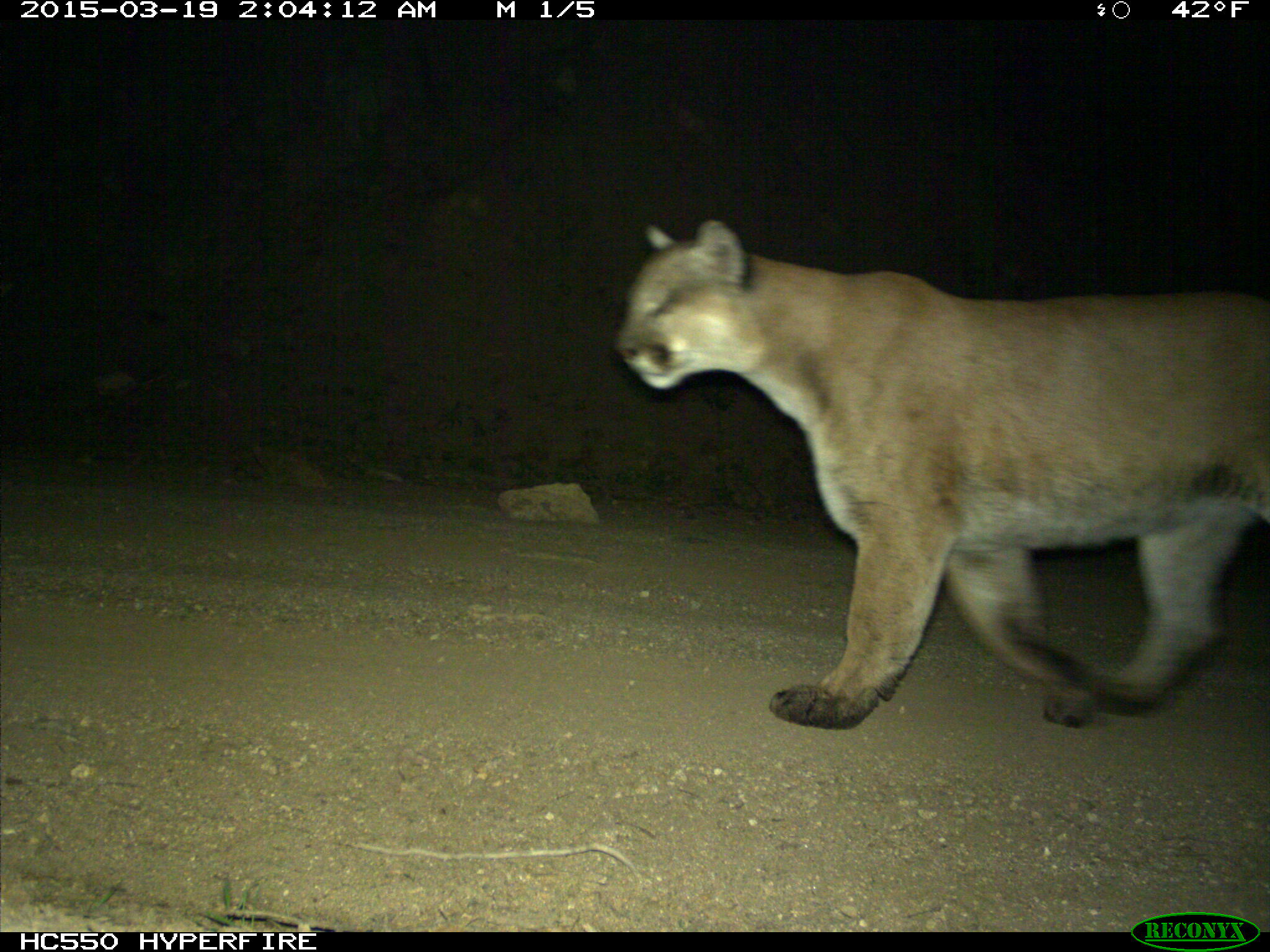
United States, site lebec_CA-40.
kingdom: Animalia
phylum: Chordata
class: Mammalia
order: Carnivora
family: Felidae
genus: Puma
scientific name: Puma concolor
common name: mountain lion